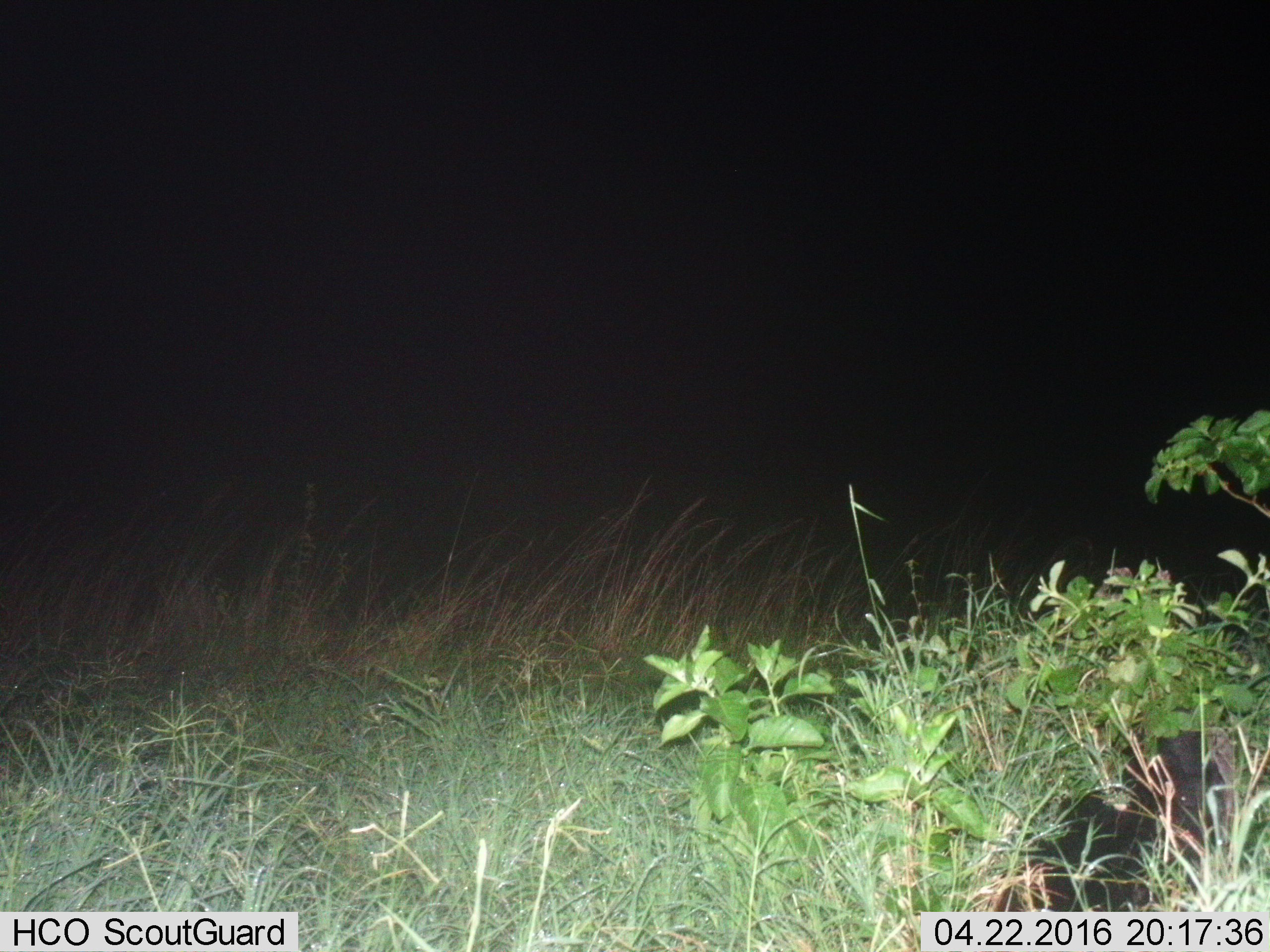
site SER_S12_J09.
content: unidentified animal